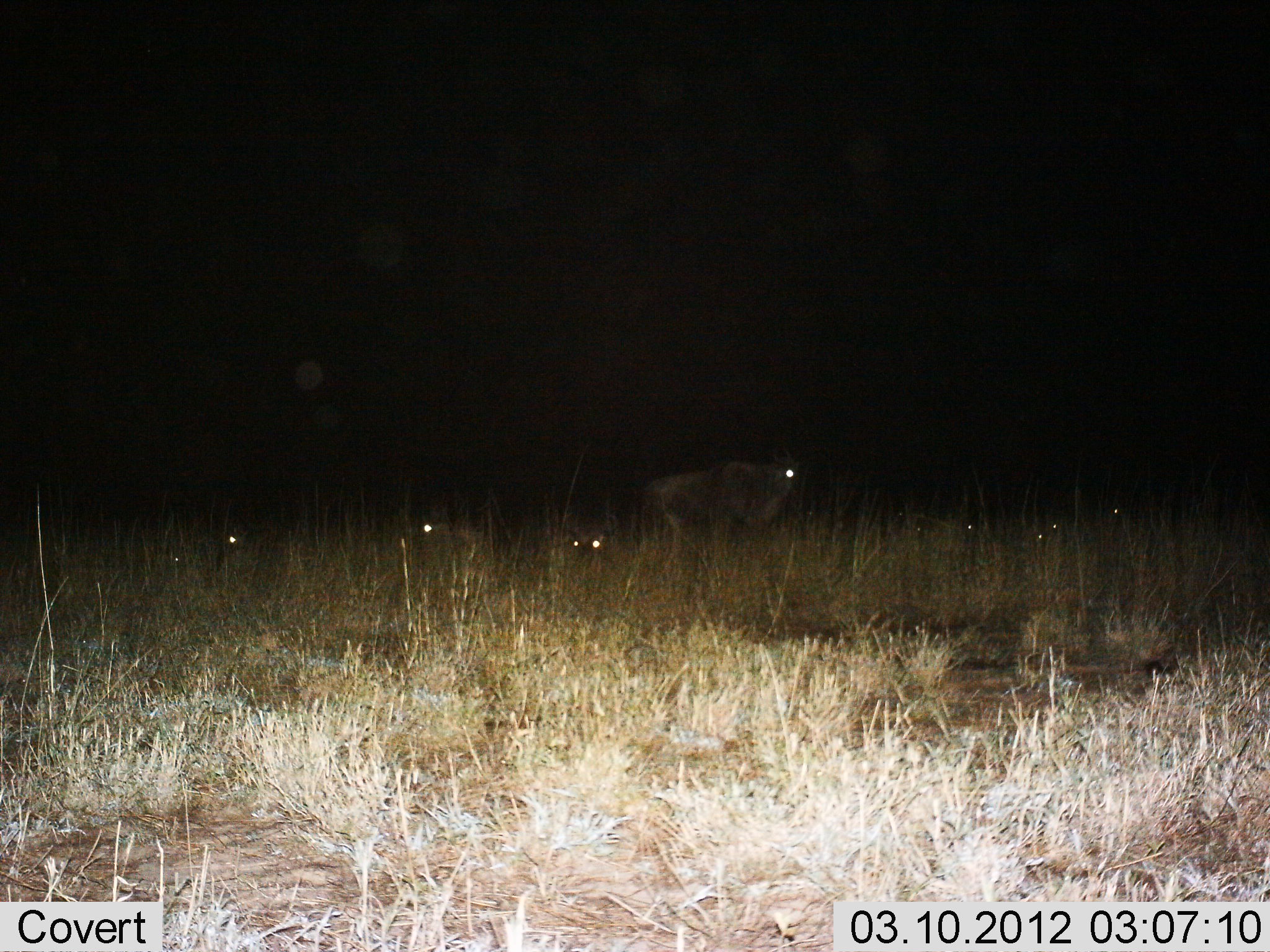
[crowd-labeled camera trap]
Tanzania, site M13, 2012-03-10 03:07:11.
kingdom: Animalia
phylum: Chordata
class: Mammalia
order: Artiodactyla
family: Bovidae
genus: Connochaetes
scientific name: Connochaetes taurinus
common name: blue wildebeest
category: wildebeest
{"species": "wildebeest (blue wildebeest) (Connochaetes taurinus)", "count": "6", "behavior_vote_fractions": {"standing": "73%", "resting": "80%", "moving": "13%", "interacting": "0%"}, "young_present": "0%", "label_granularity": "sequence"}